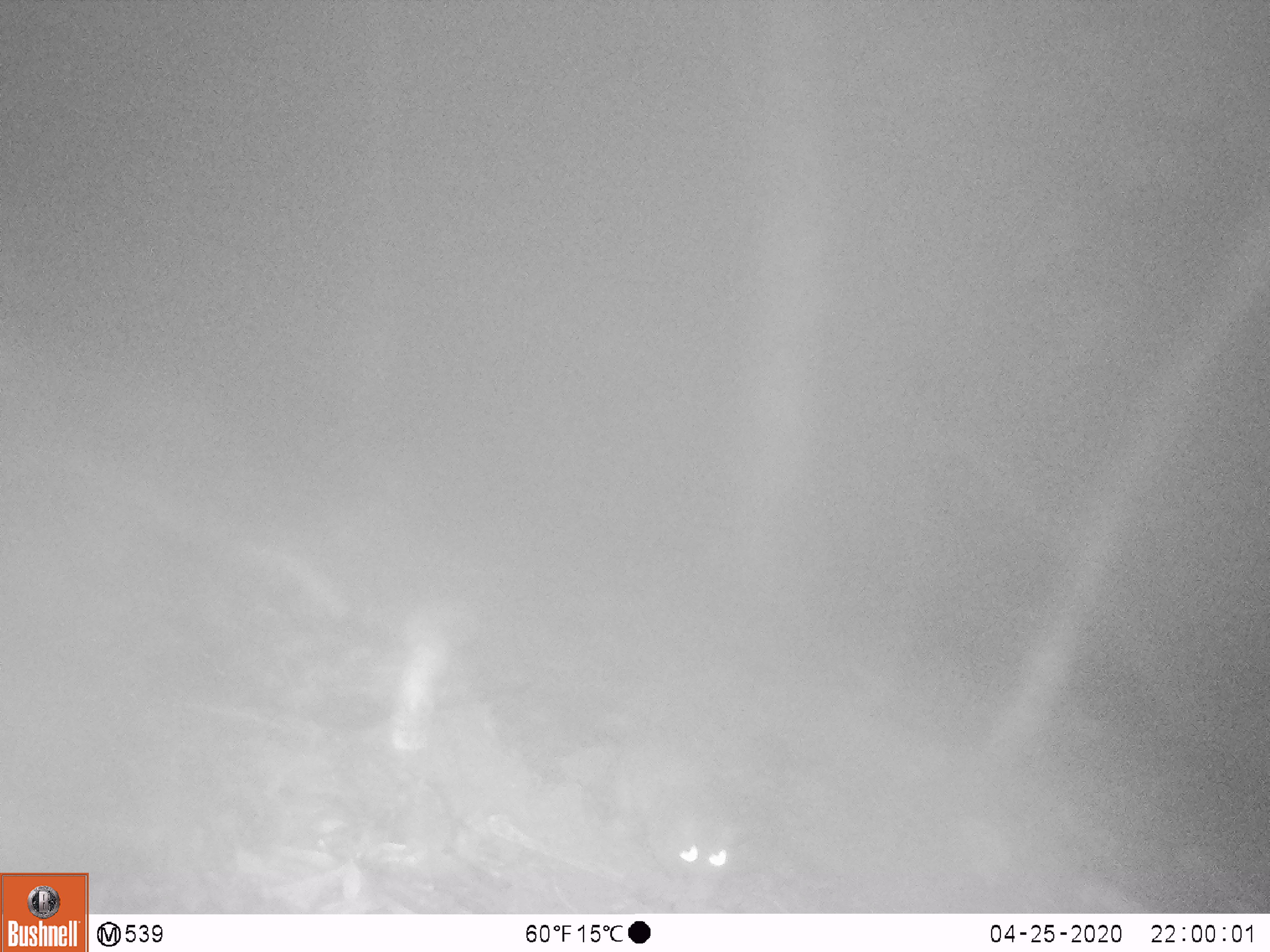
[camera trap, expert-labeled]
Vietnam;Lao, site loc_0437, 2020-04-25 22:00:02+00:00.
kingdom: Animalia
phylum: Chordata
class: Mammalia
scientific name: Mammalia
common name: mammal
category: unidentified small mammal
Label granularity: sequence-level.